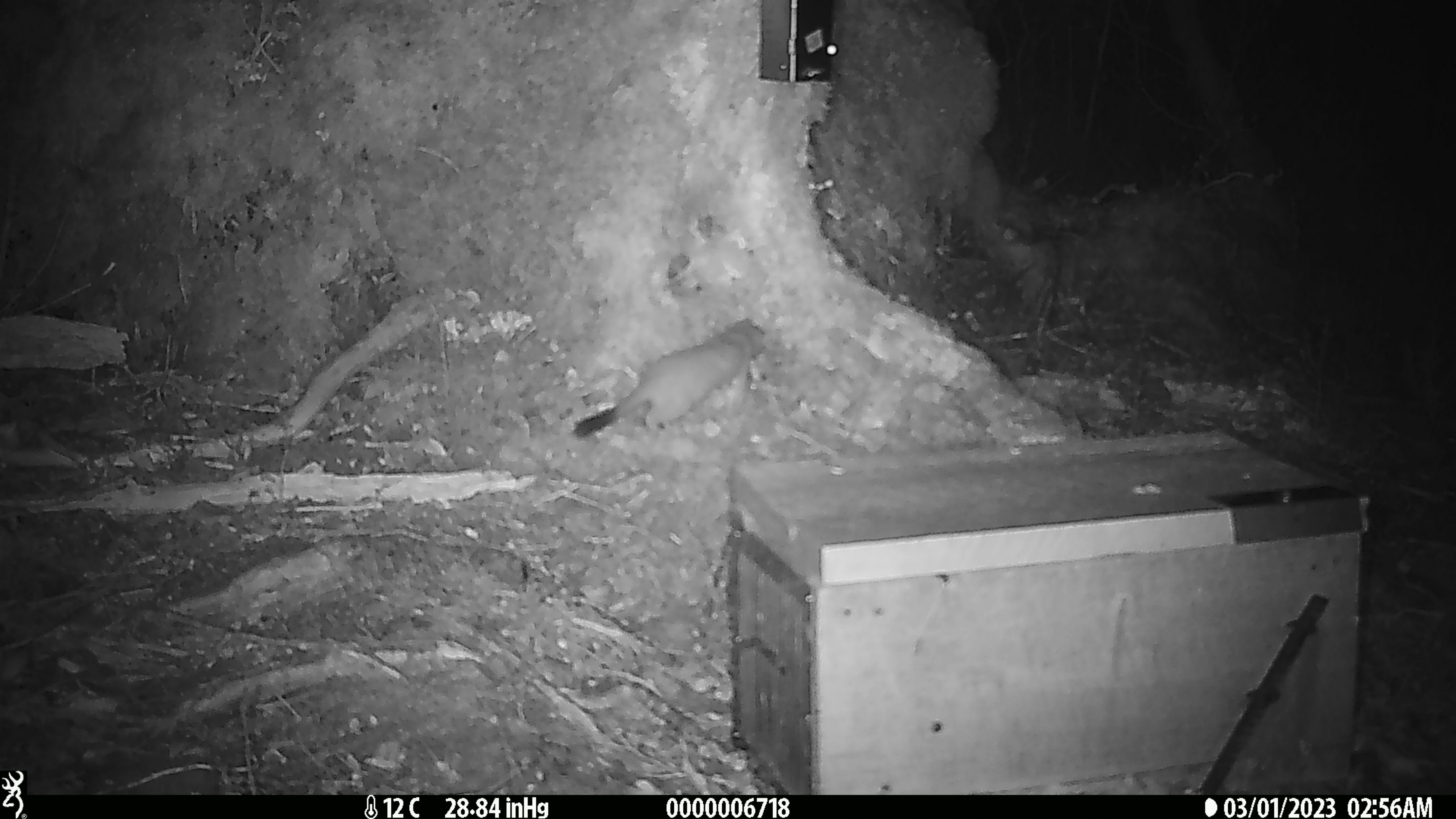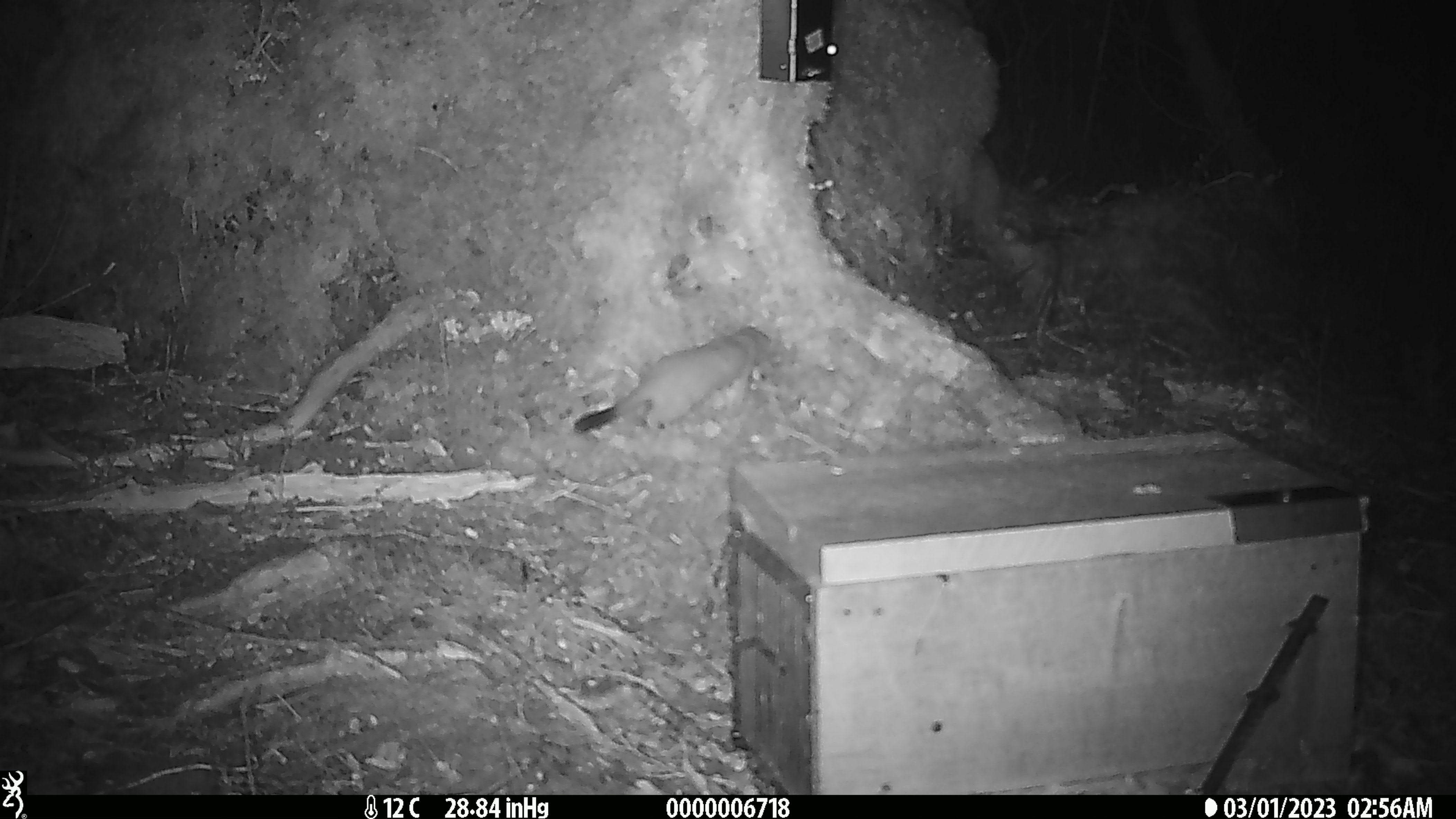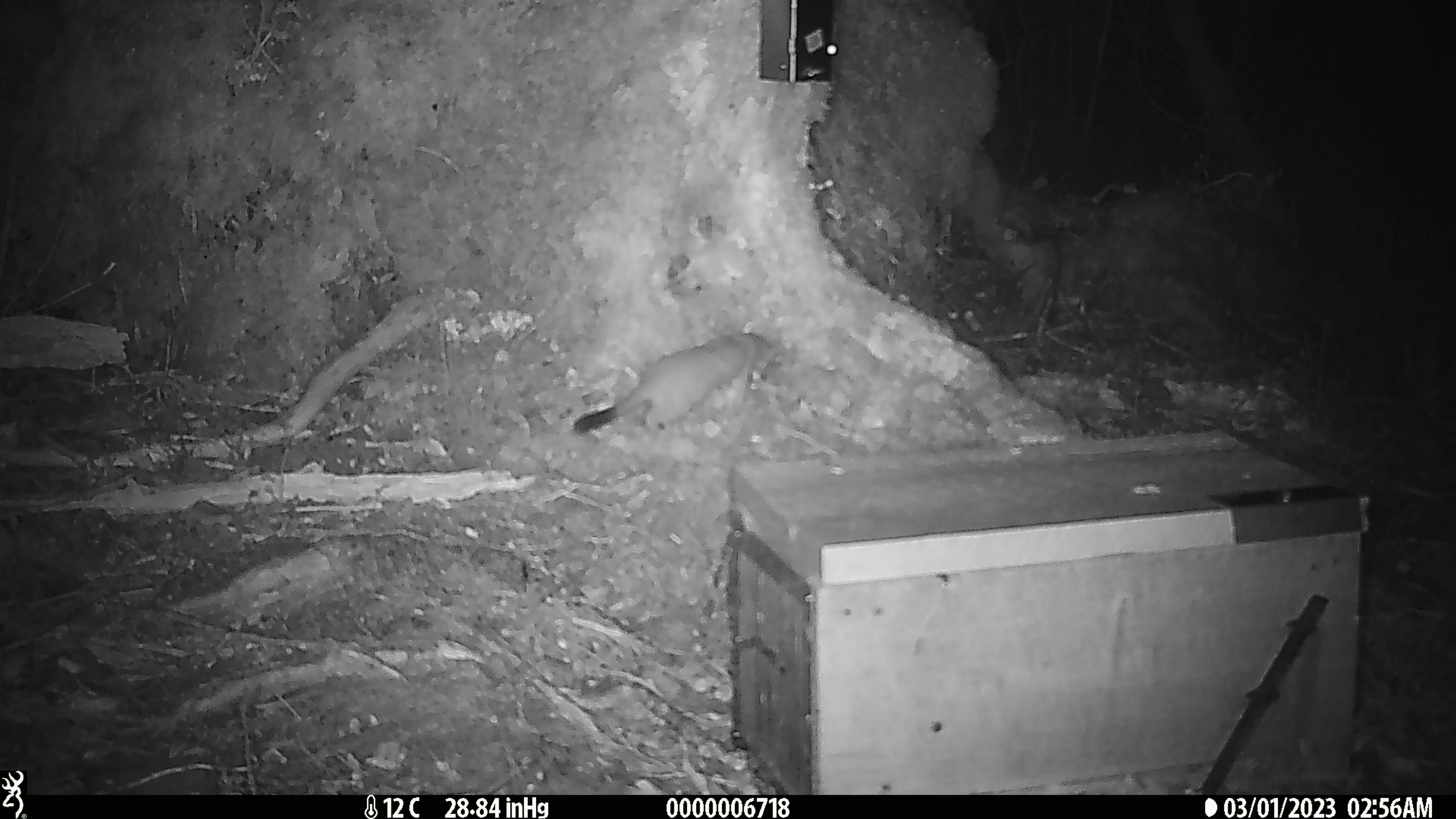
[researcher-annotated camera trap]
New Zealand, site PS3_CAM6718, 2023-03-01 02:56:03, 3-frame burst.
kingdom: Animalia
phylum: Chordata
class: Mammalia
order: Carnivora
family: Mustelidae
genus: Mustela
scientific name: Mustela erminea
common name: stoat